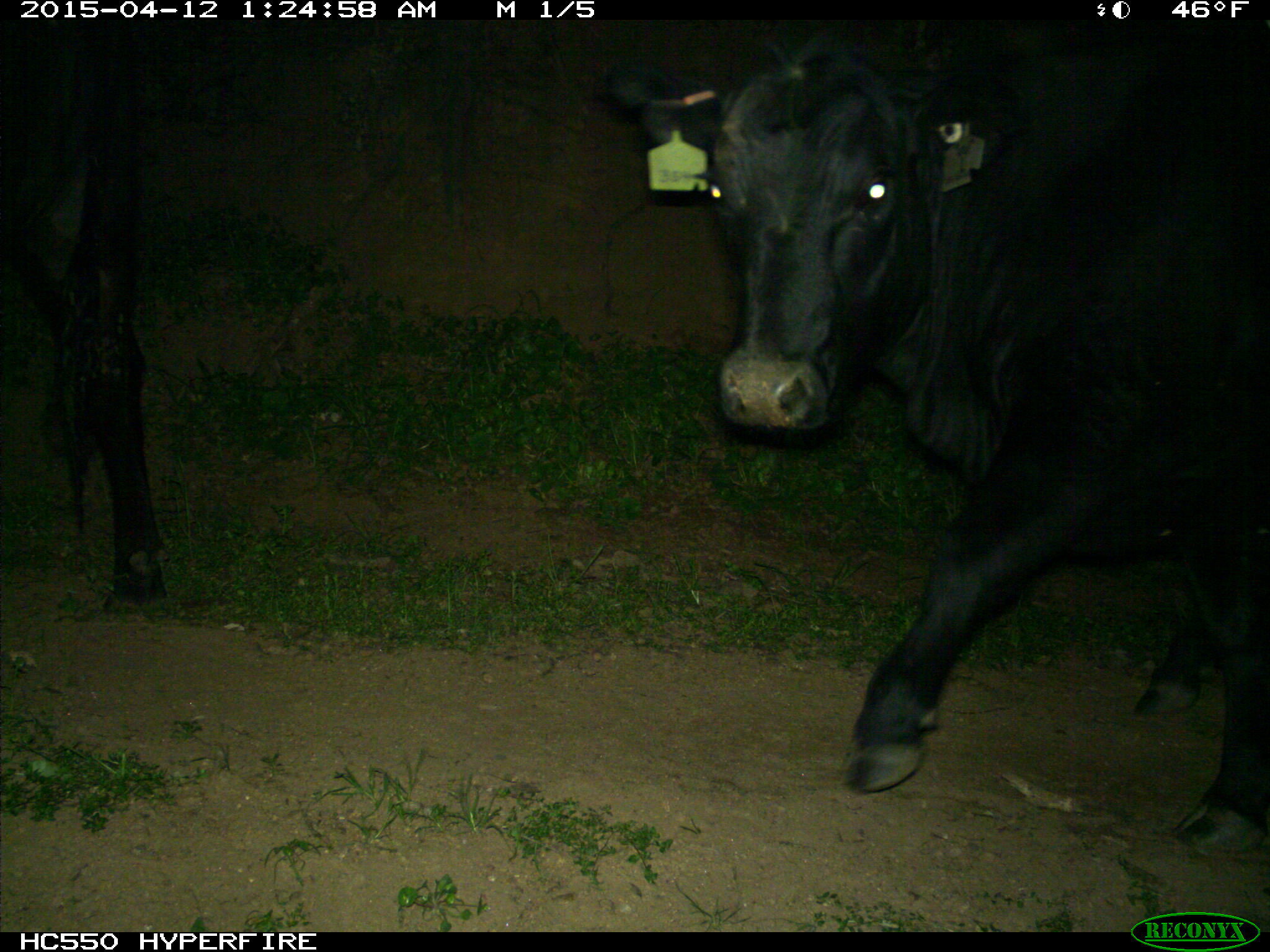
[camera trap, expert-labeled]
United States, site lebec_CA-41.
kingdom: Animalia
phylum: Chordata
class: Mammalia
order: Artiodactyla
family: Bovidae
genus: Bos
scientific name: Bos taurus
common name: domestic cow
Bos taurus (domestic cow).